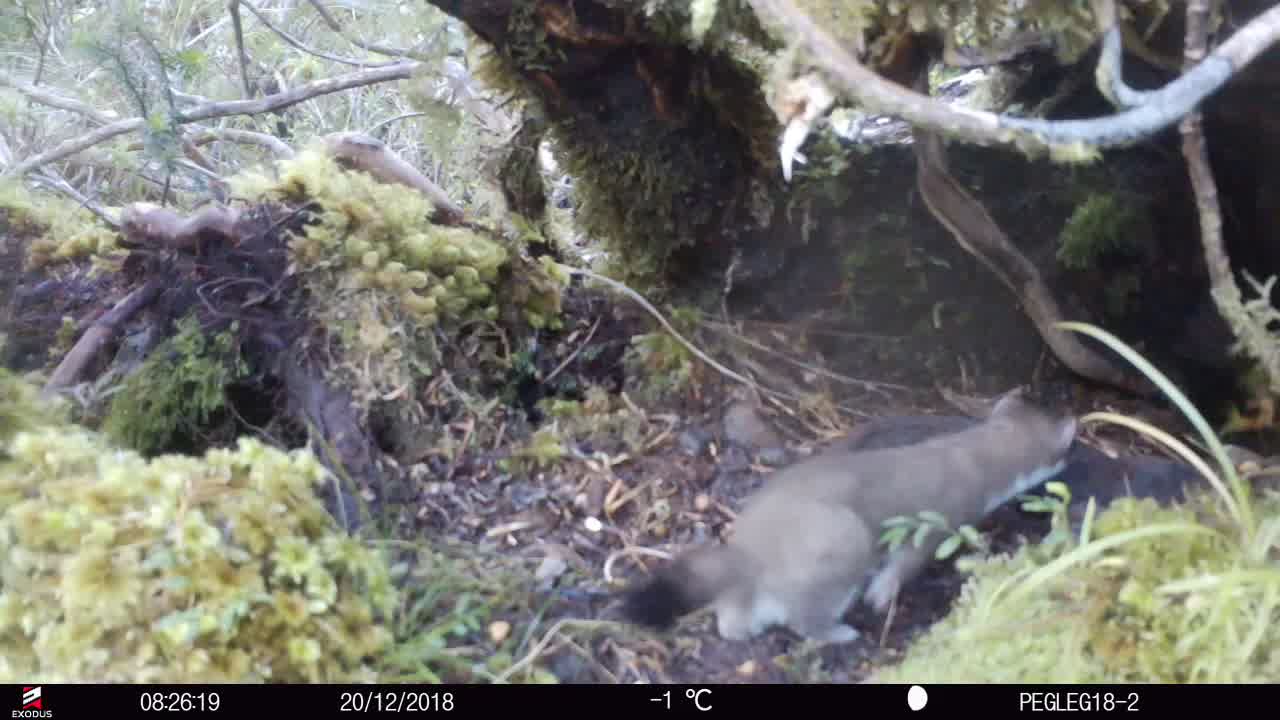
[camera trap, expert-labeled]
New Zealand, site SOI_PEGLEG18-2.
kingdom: Animalia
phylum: Chordata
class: Mammalia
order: Carnivora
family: Mustelidae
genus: Mustela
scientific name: Mustela erminea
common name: stoat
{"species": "stoat (Mustela erminea)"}